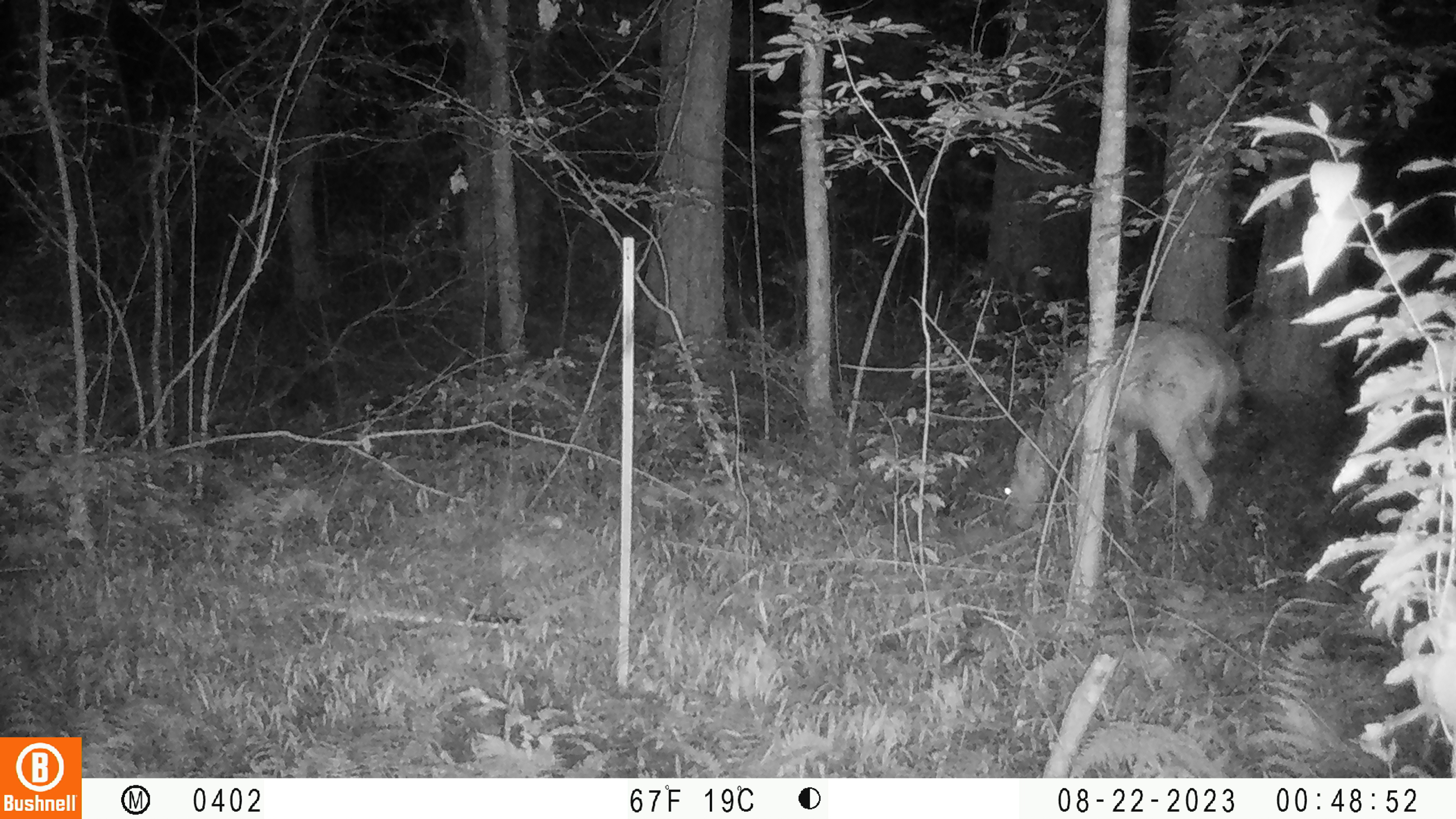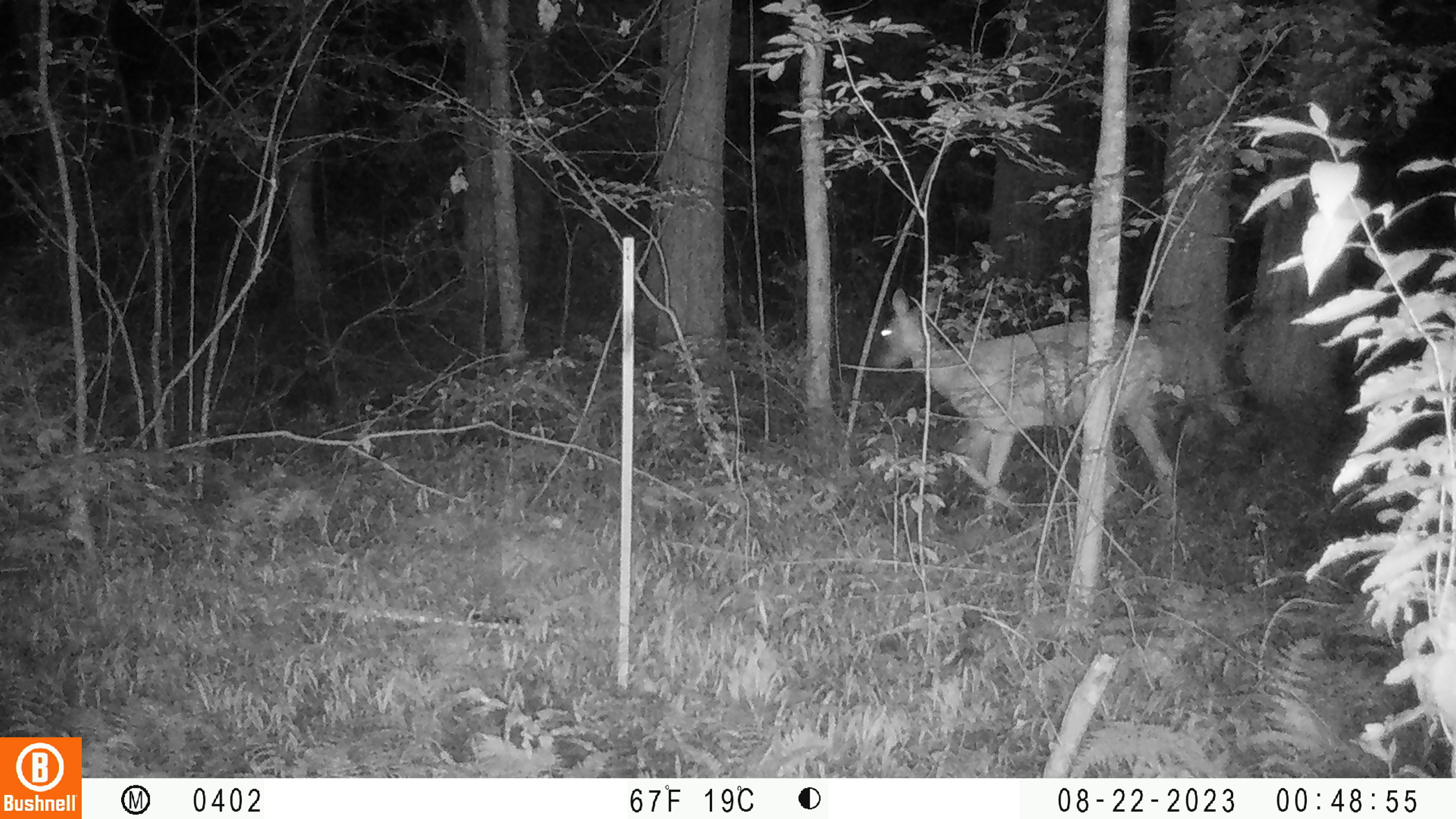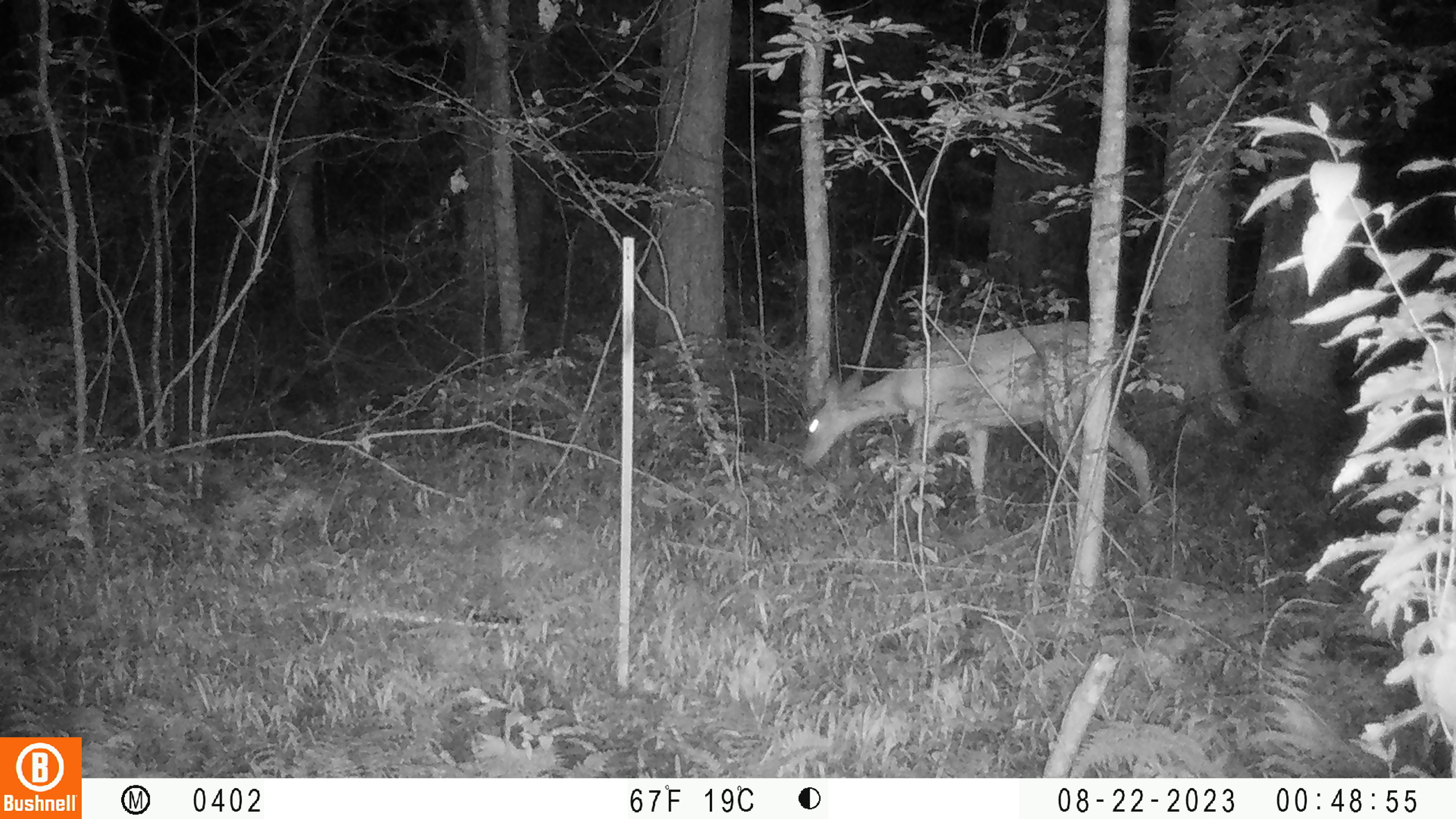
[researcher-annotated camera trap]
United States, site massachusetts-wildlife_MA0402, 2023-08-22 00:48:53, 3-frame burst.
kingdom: Animalia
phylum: Chordata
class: Mammalia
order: Artiodactyla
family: Cervidae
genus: Odocoileus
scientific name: Odocoileus virginianus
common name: white-tailed deer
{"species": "white-tailed deer (Odocoileus virginianus)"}